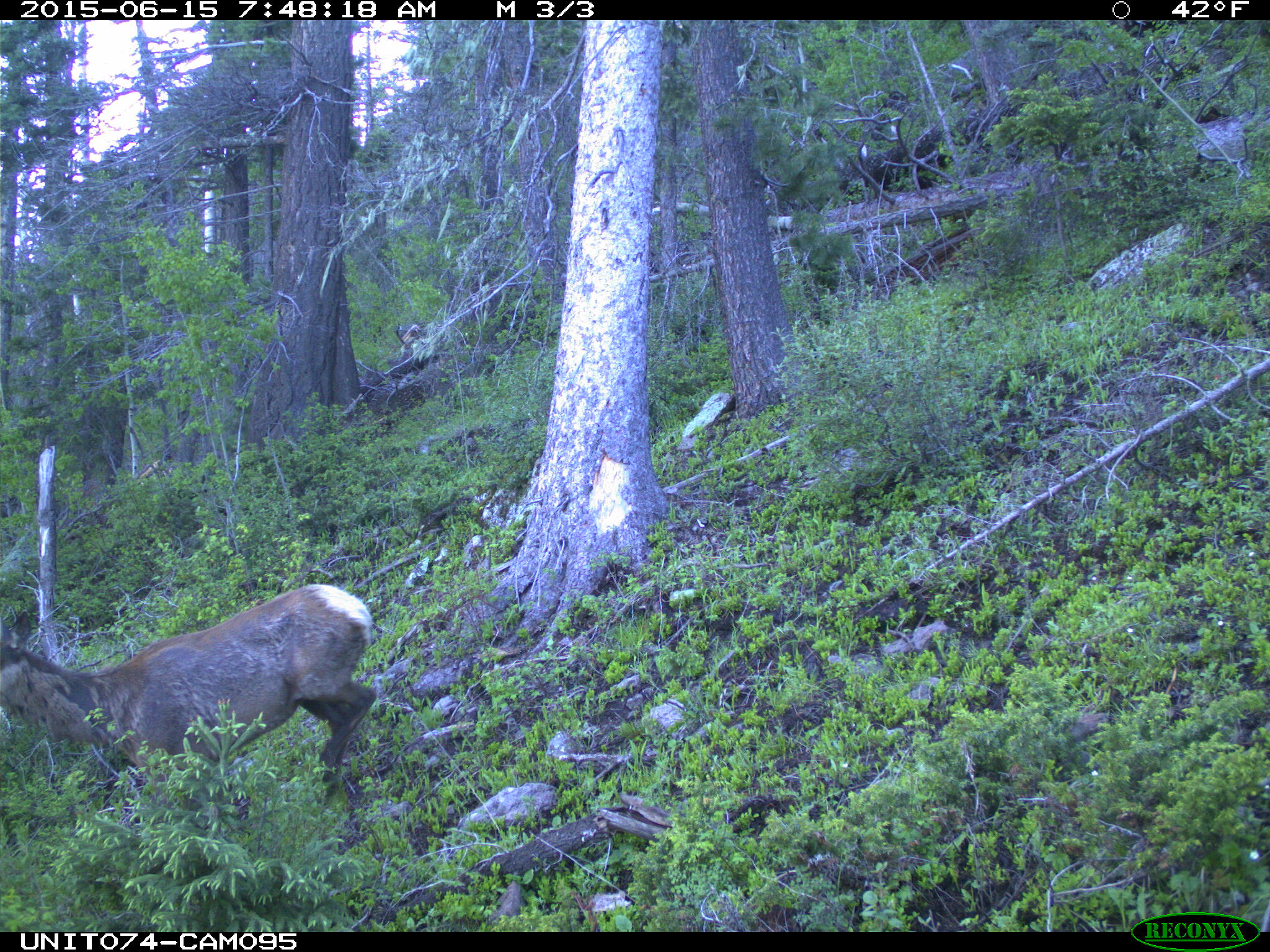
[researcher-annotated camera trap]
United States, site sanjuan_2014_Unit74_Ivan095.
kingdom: Animalia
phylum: Chordata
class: Mammalia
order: Artiodactyla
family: Cervidae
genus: Cervus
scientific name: Cervus elaphus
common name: red deer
Cervus elaphus (red deer).